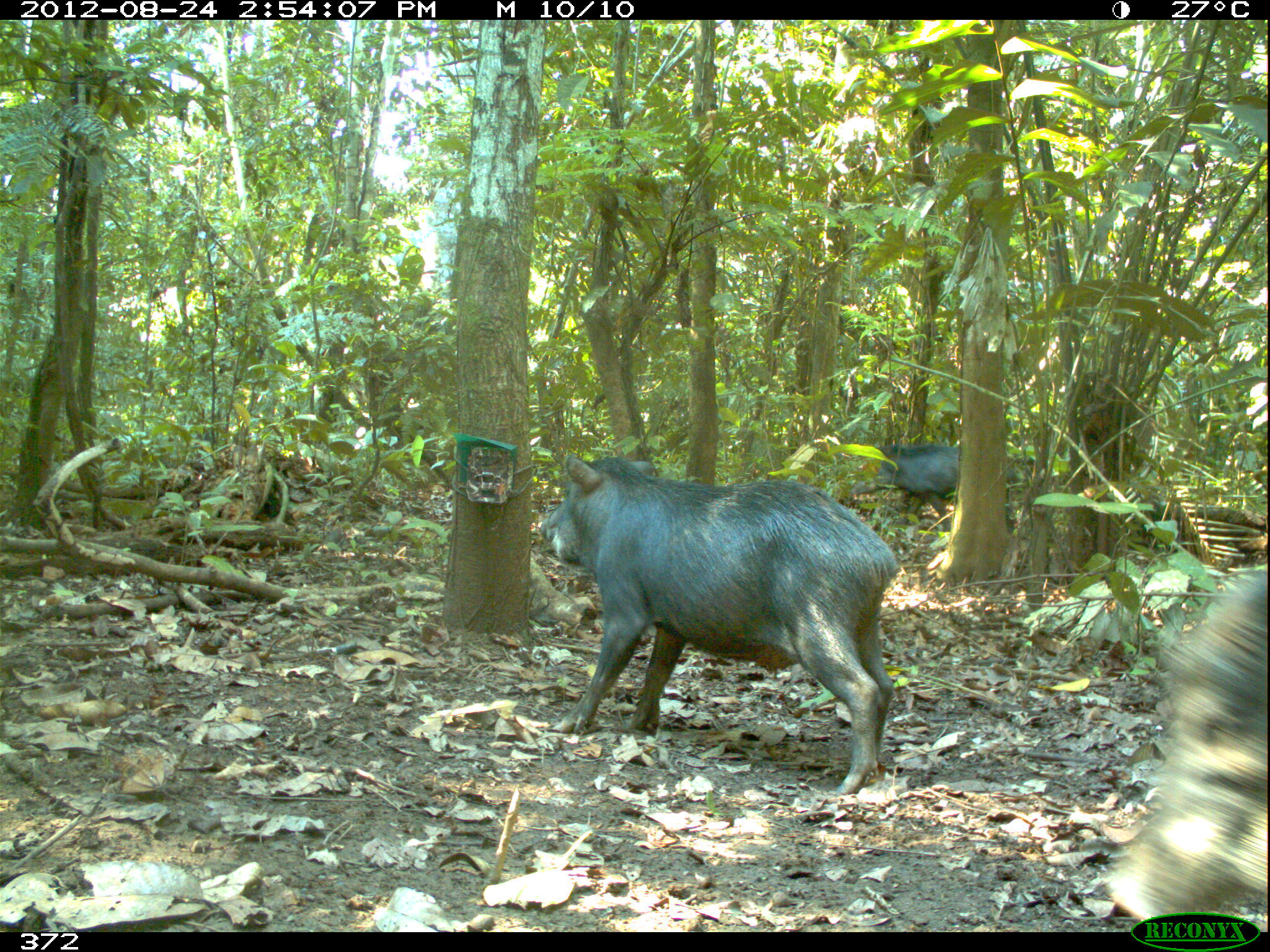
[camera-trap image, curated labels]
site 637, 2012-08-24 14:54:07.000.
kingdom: Animalia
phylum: Chordata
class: Mammalia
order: Artiodactyla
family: Tayassuidae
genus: Tayassu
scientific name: Tayassu pecari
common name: white-lipped peccary